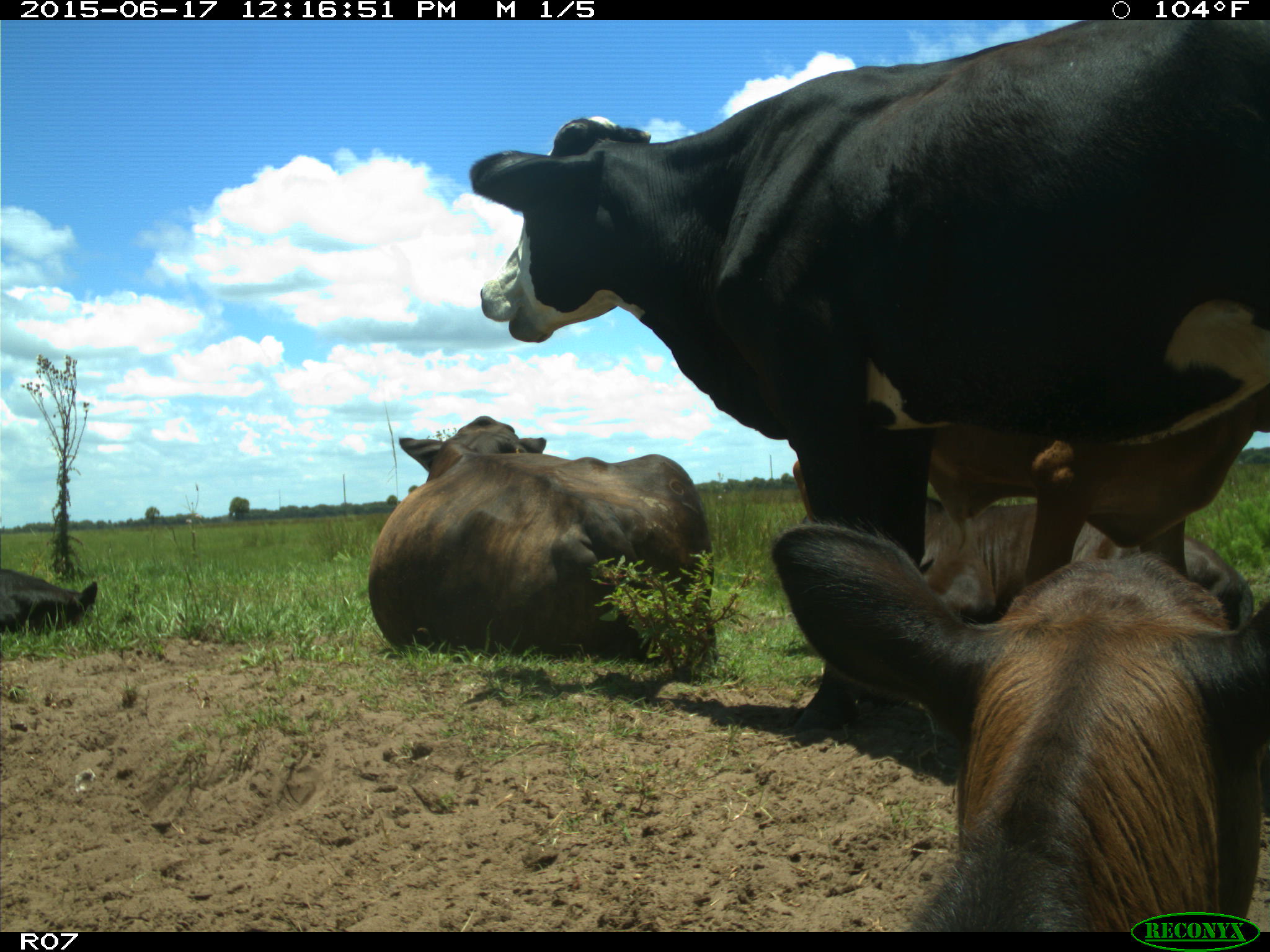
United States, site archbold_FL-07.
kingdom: Animalia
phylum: Chordata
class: Mammalia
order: Artiodactyla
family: Bovidae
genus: Bos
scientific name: Bos taurus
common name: domestic cow